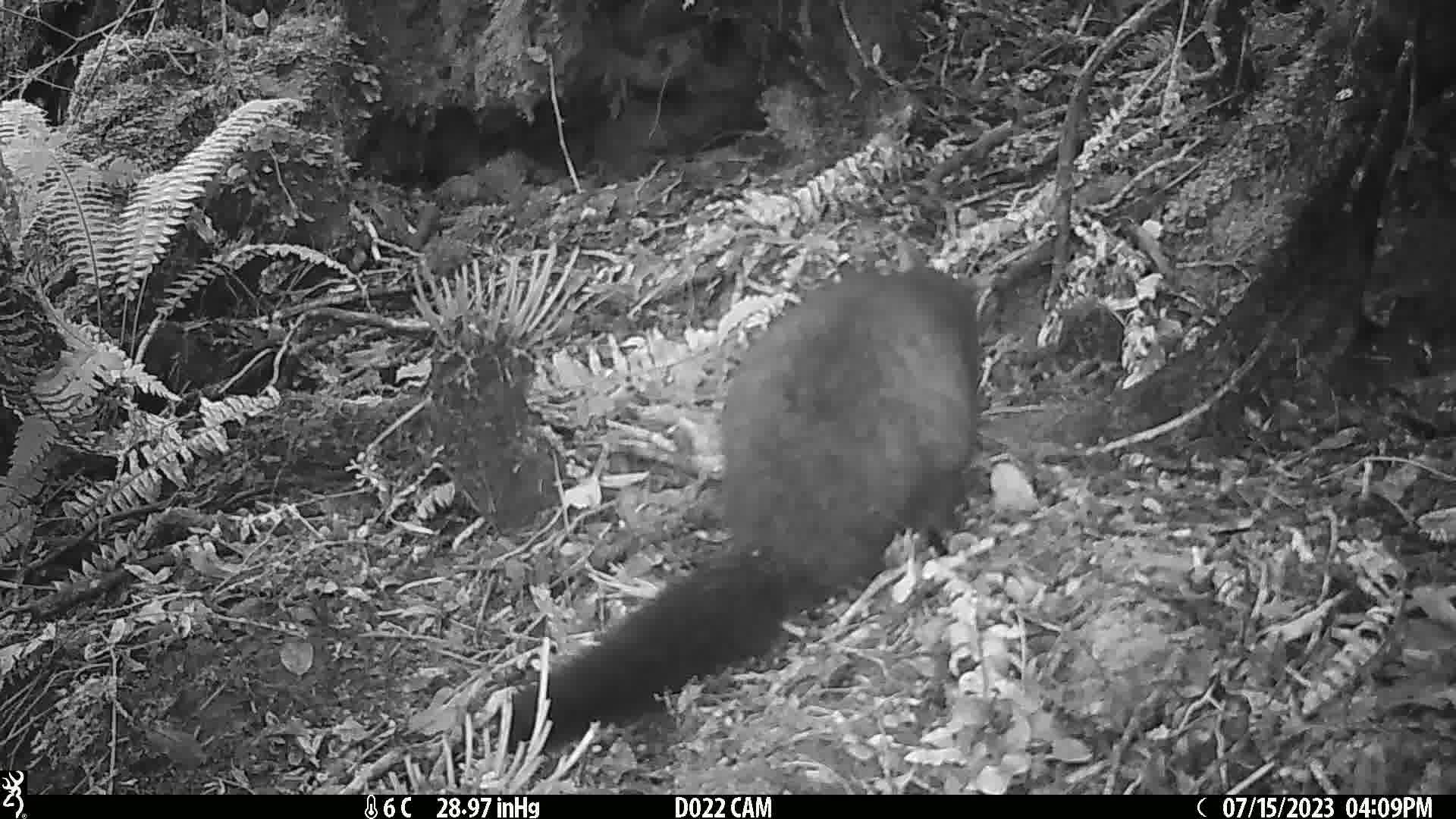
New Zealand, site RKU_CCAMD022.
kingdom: Animalia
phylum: Chordata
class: Mammalia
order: Diprotodontia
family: Phalangeridae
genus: Trichosurus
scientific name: Trichosurus vulpecula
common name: common brushtail possum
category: possum